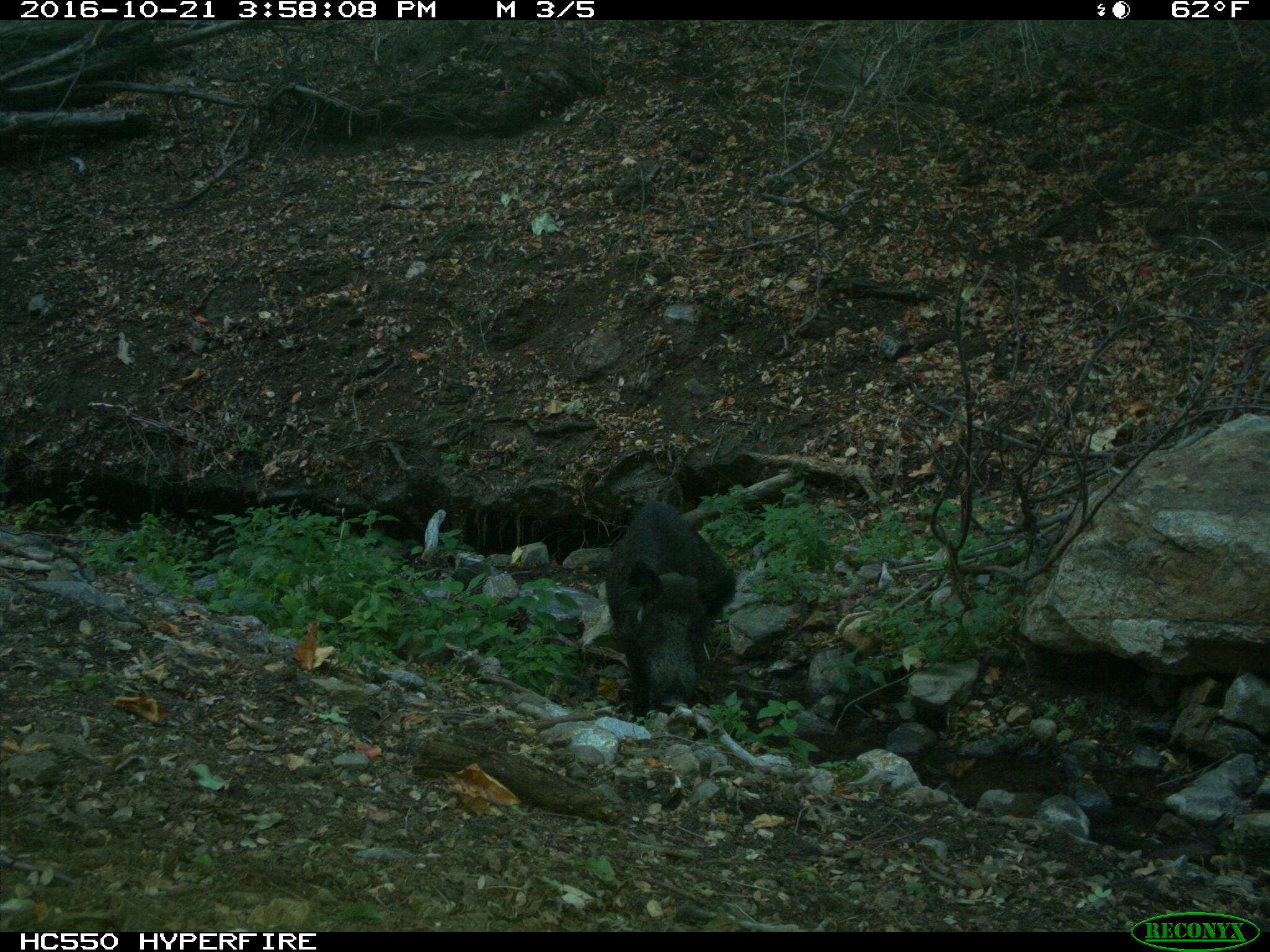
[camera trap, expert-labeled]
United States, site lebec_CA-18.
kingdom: Animalia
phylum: Chordata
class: Mammalia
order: Artiodactyla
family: Suidae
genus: Sus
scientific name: Sus scrofa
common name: wild boar